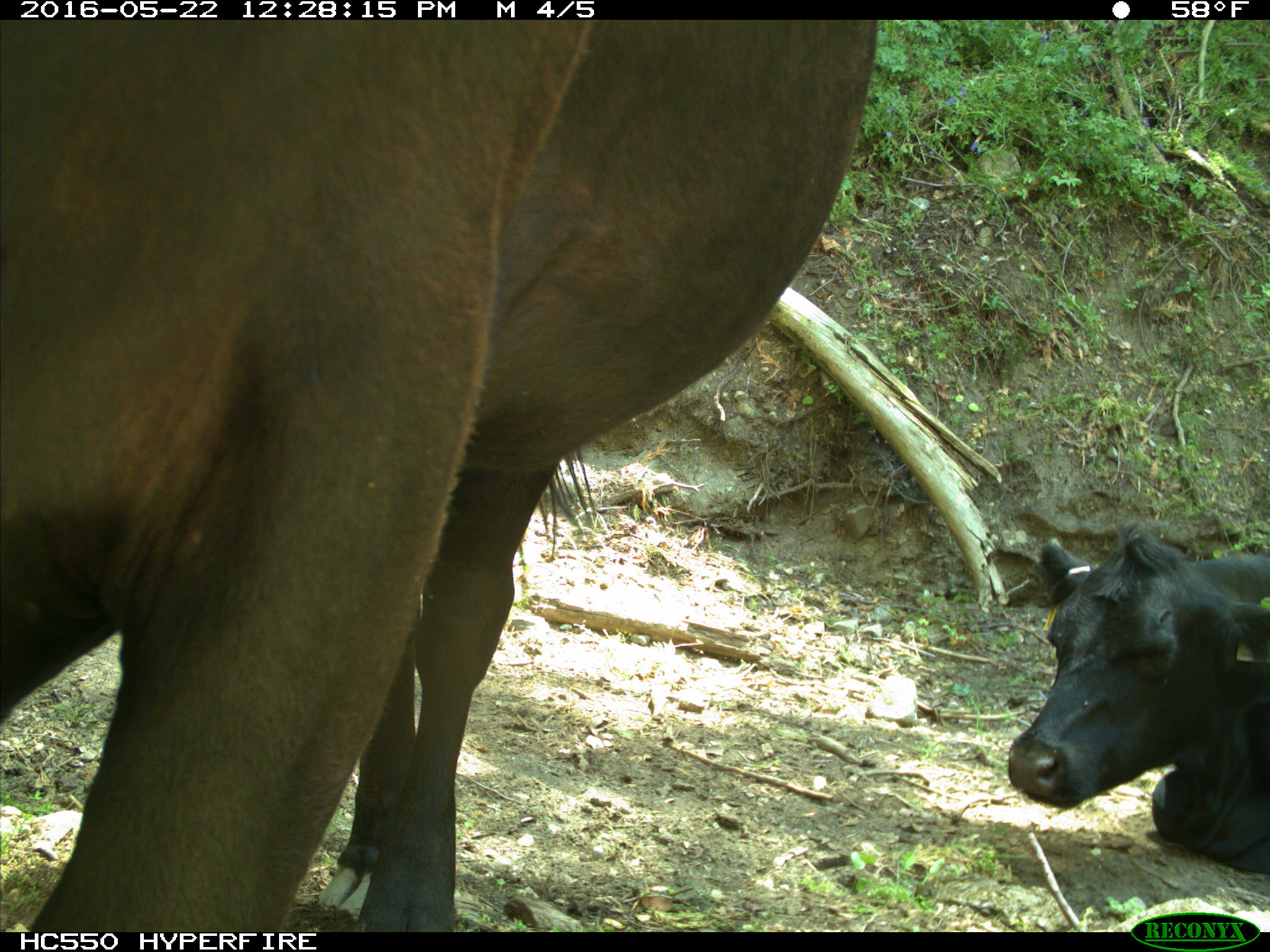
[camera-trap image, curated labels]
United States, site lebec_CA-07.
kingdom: Animalia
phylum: Chordata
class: Mammalia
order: Artiodactyla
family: Bovidae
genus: Bos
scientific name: Bos taurus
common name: domestic cow